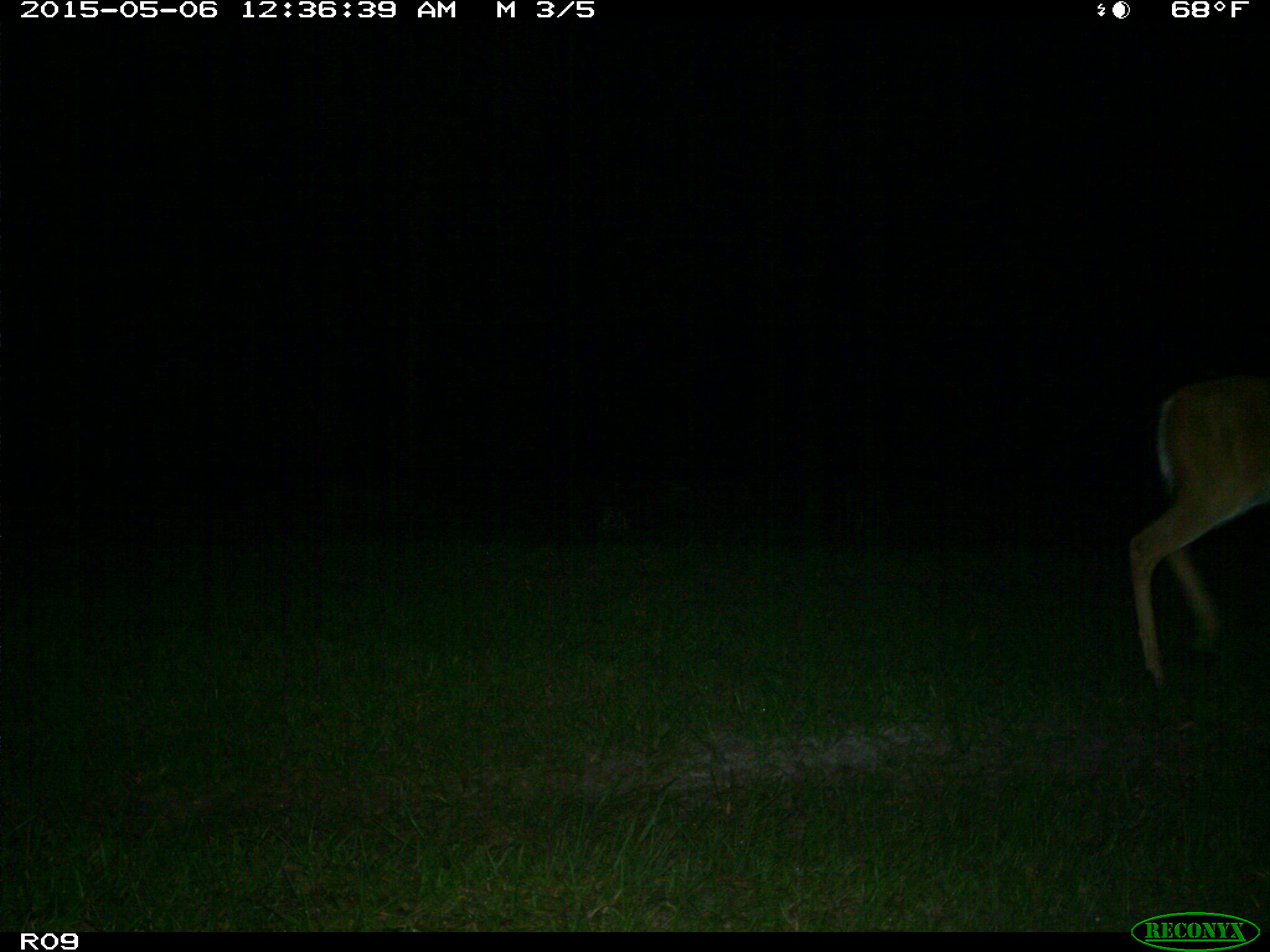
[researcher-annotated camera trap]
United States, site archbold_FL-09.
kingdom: Animalia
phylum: Chordata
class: Mammalia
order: Artiodactyla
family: Cervidae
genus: Odocoileus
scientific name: Odocoileus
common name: deer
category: unidentified deer